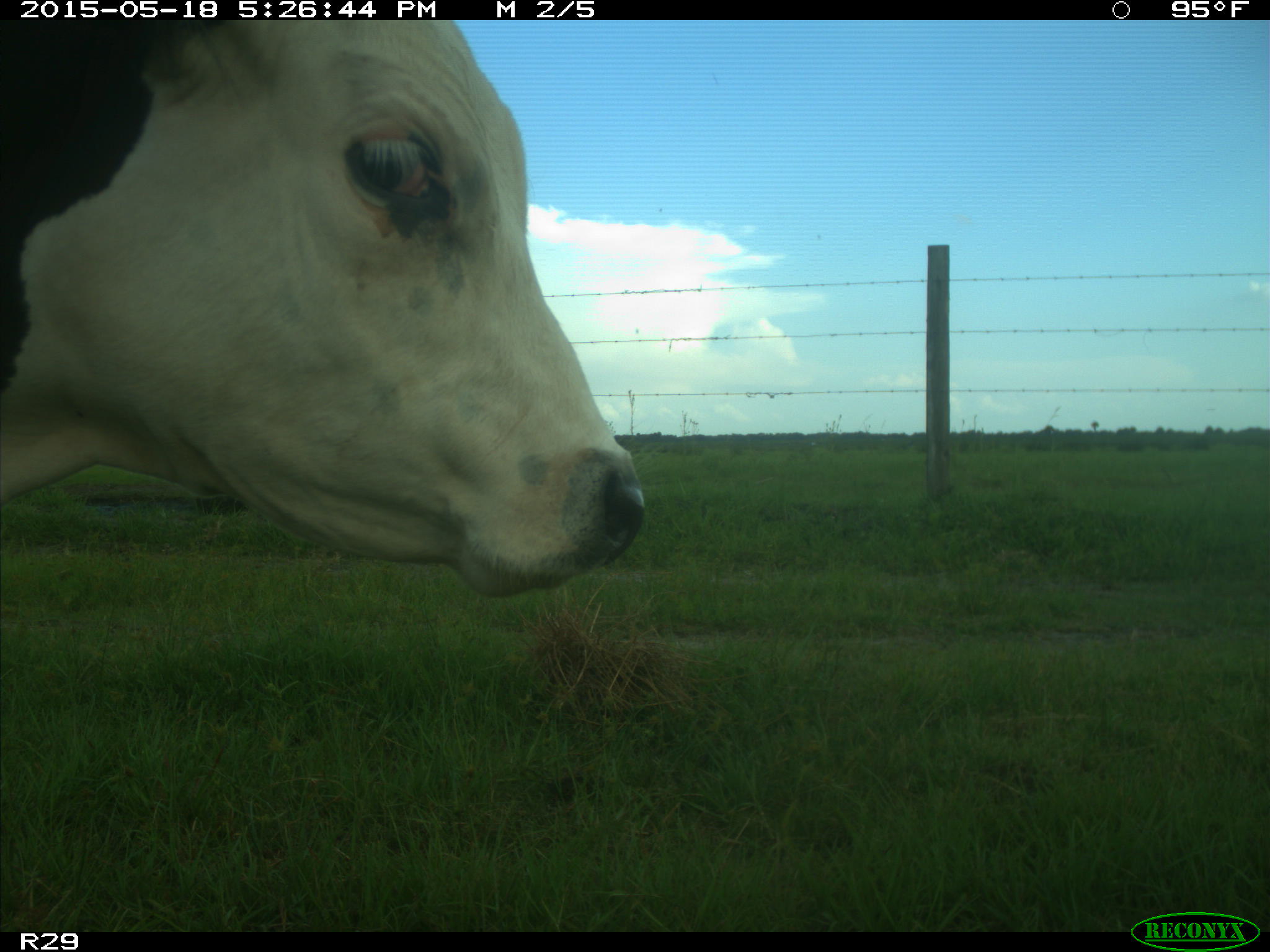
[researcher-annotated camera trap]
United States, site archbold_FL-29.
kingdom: Animalia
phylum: Chordata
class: Mammalia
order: Artiodactyla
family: Bovidae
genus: Bos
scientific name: Bos taurus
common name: domestic cow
Bos taurus (domestic cow).